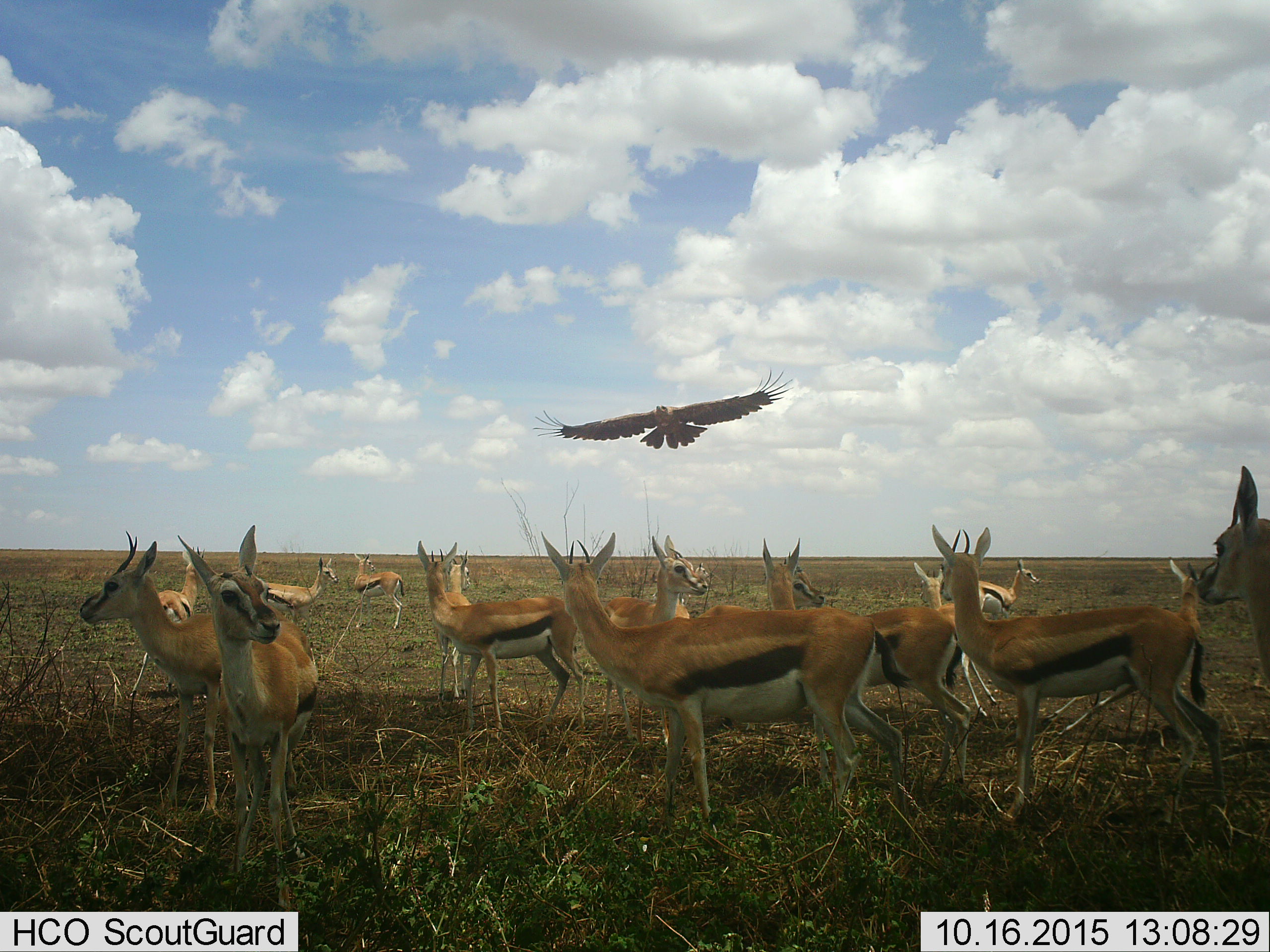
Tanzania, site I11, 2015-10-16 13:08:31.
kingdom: Animalia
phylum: Chordata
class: Aves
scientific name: Aves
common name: bird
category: otherbird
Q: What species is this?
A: Otherbird (bird) (Aves).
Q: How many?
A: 1.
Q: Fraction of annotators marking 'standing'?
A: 0%.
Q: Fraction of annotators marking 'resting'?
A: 0%.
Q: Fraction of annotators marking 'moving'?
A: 100%.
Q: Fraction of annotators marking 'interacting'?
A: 0%.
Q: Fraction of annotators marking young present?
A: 0%.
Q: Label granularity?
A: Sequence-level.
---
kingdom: Animalia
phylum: Chordata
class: Mammalia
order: Artiodactyla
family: Bovidae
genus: Eudorcas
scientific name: Eudorcas thomsonii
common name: thomson's gazelle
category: gazellethomsons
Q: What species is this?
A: Gazellethomsons (thomson's gazelle) (Eudorcas thomsonii).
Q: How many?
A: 11-50.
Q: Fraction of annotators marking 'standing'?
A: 100%.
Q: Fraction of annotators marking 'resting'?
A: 0%.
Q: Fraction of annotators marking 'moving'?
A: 0%.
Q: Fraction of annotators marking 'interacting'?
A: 0%.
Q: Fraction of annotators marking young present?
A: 11%.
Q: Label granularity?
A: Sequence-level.